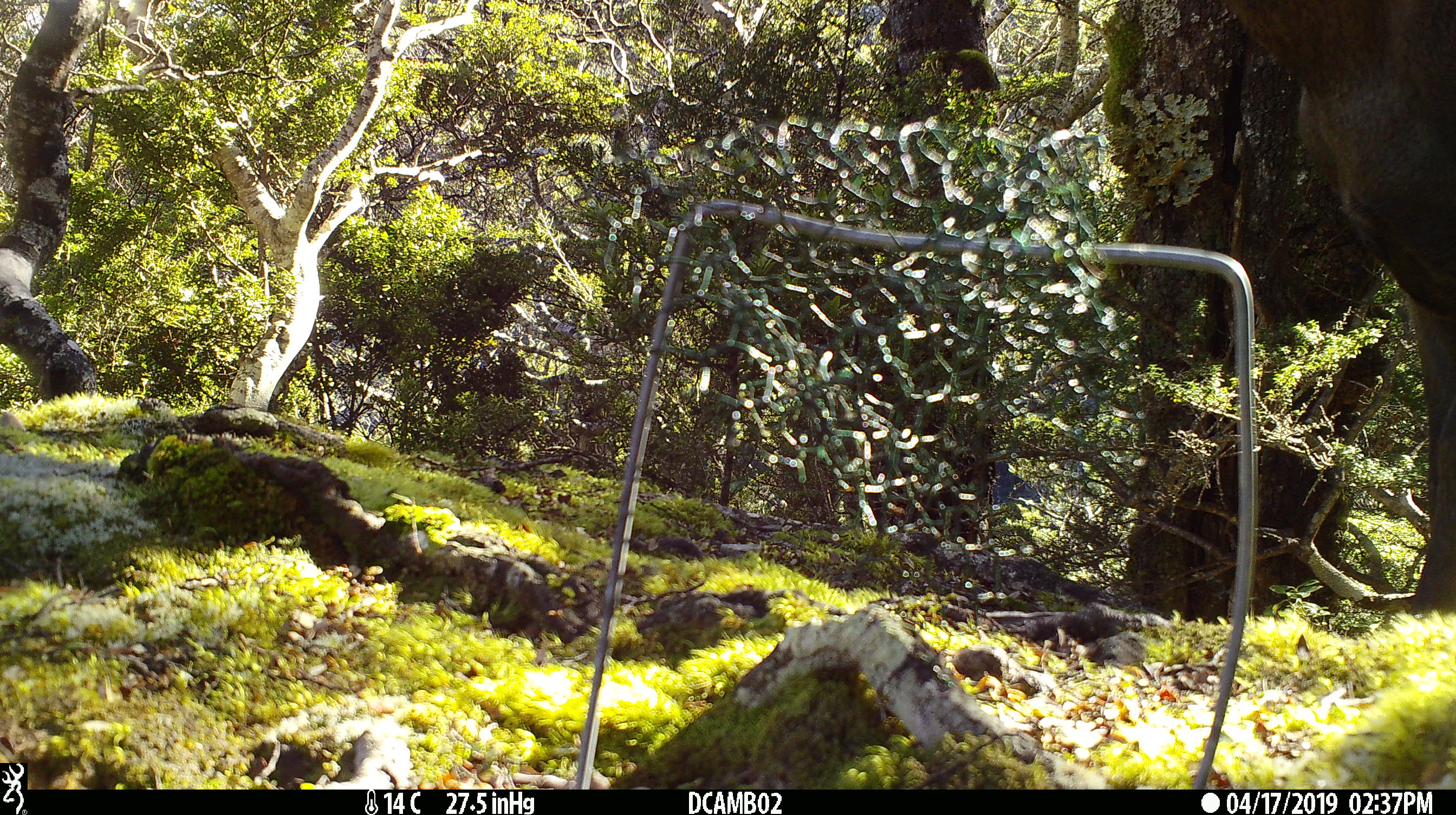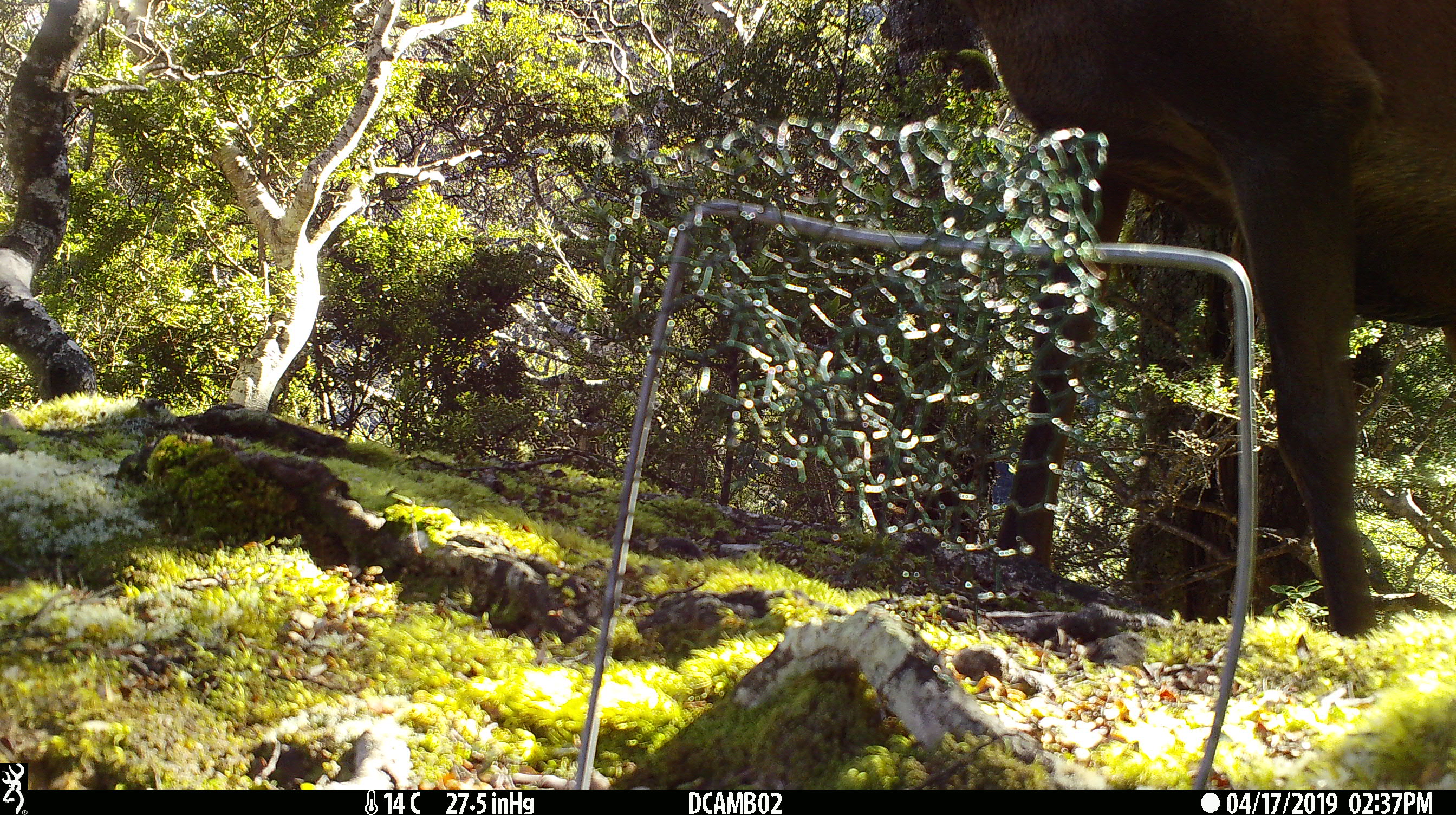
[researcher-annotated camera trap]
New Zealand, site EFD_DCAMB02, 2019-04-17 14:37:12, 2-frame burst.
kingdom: Animalia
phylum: Chordata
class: Mammalia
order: Artiodactyla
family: Cervidae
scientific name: Cervidae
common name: deer